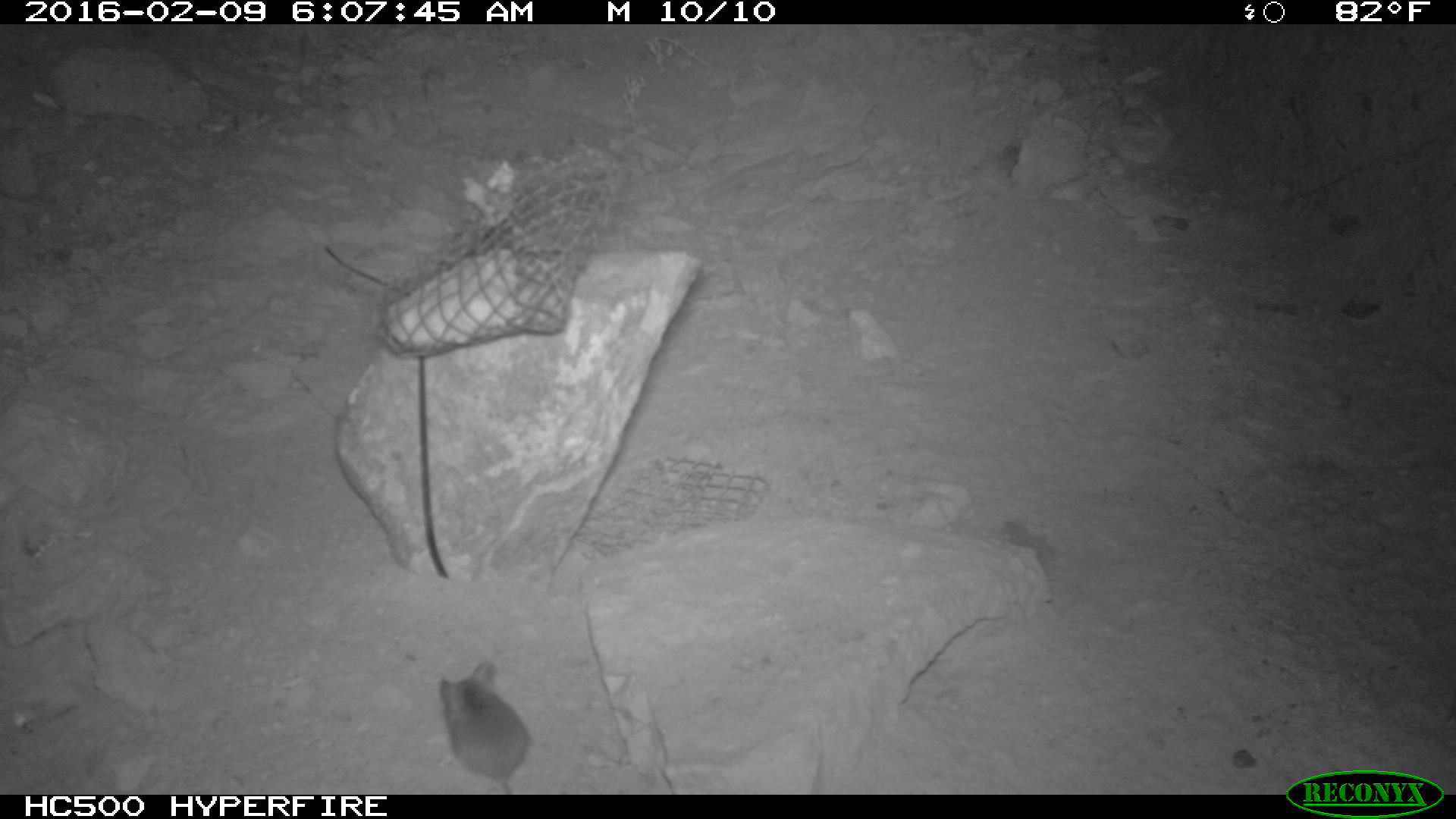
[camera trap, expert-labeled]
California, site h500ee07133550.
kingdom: Animalia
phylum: Chordata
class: Mammalia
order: Rodentia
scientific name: Rodentia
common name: rodent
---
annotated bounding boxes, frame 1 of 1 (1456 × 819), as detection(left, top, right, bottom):
rodent: detection(436, 658, 530, 795)